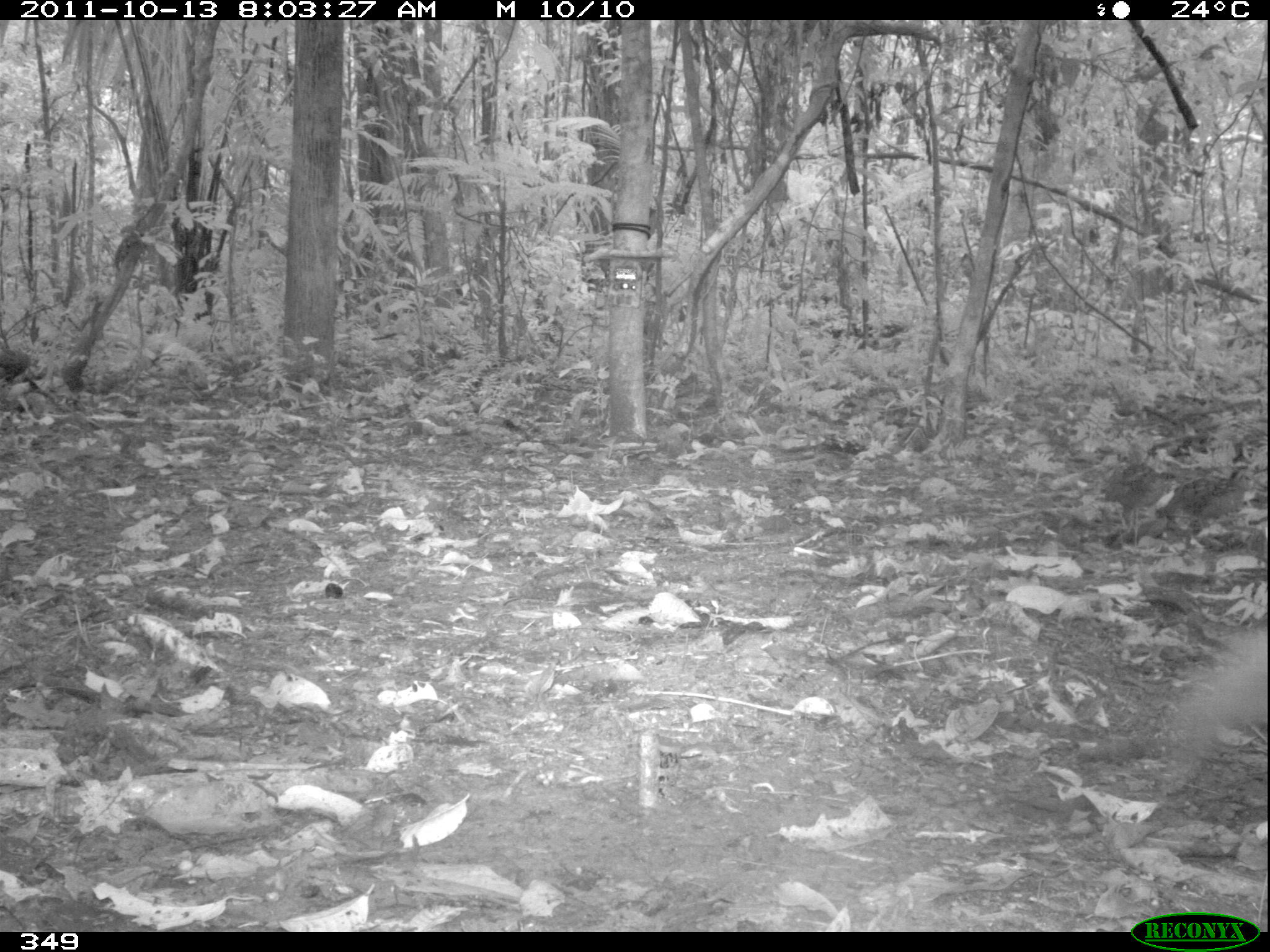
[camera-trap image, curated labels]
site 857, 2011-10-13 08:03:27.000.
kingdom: Animalia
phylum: Chordata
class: Mammalia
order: Rodentia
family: Sciuridae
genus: Sciurus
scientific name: Sciurus spadiceus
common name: southern amazon red squirrel